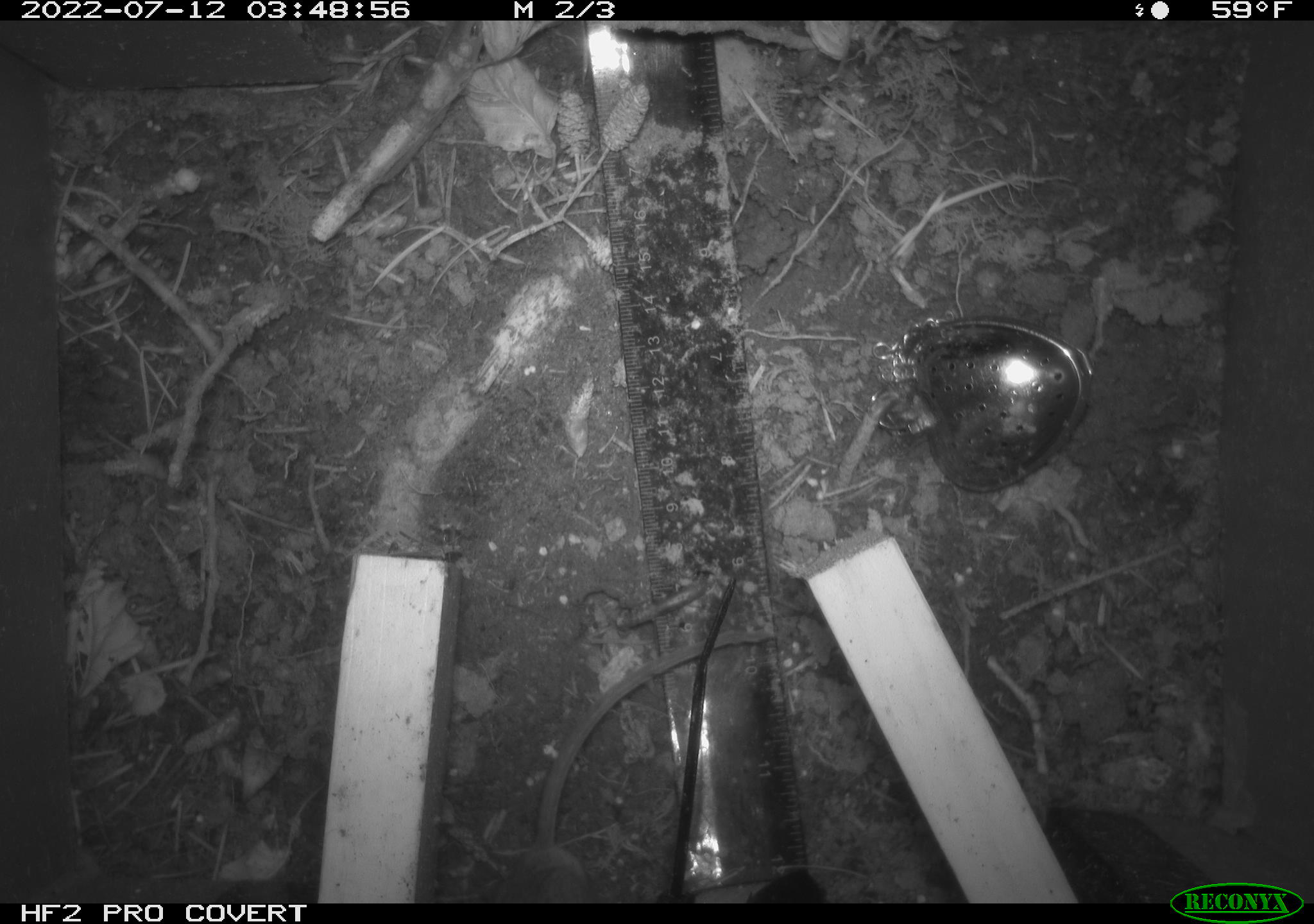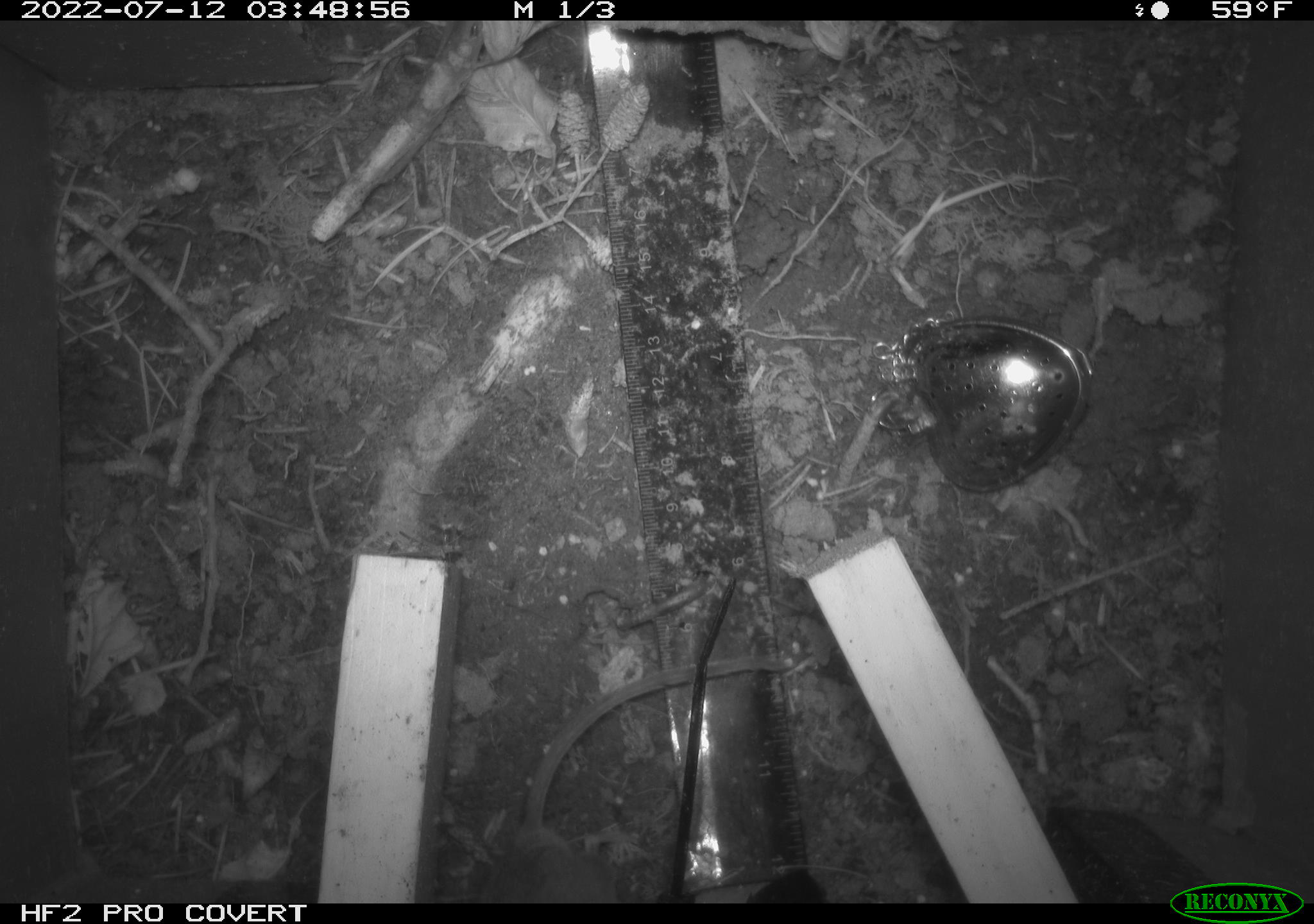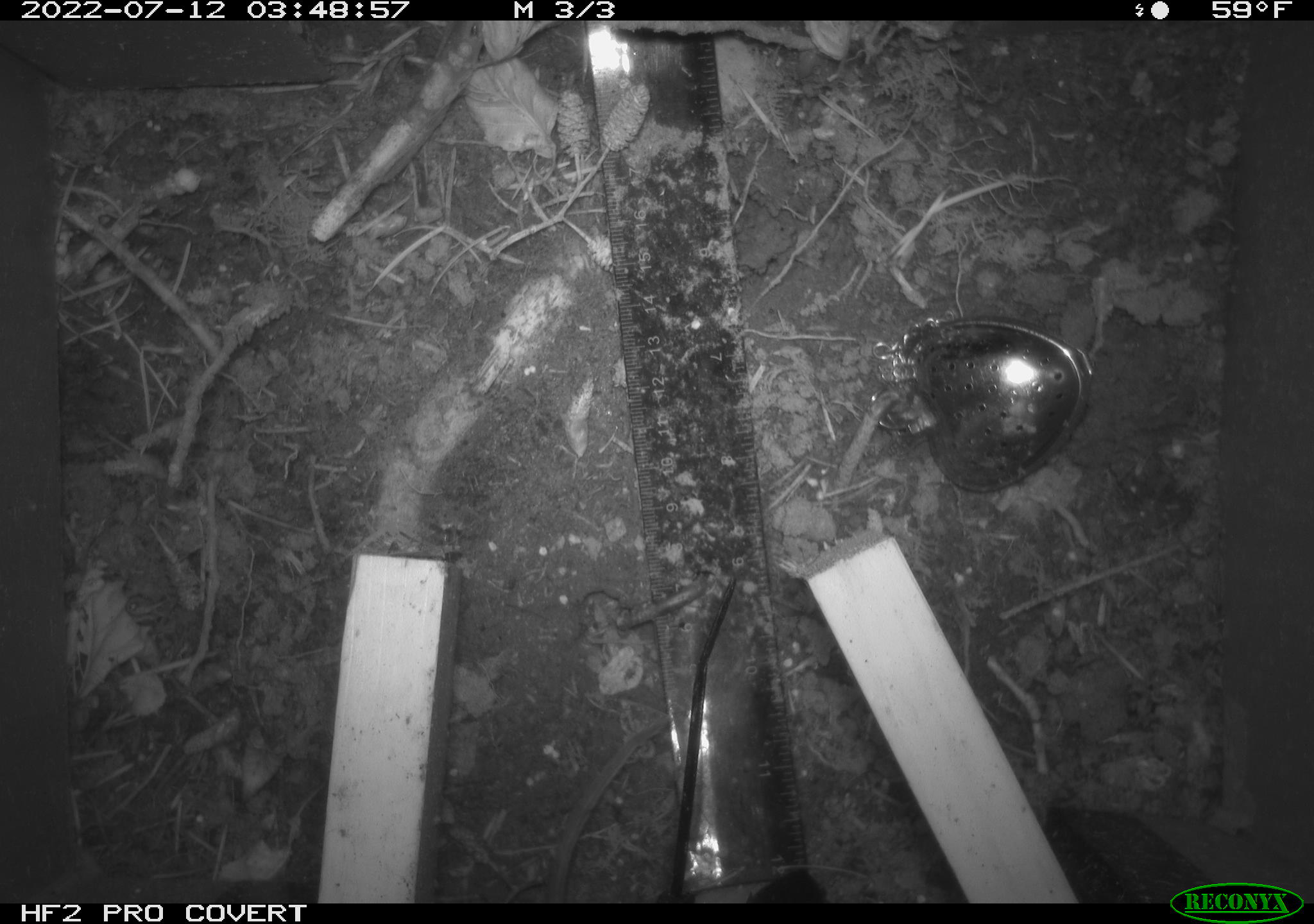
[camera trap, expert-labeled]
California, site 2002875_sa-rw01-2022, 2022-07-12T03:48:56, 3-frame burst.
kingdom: Animalia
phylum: Chordata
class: Mammalia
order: Rodentia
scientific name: Rodentia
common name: mouse species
Mouse species (Rodentia).